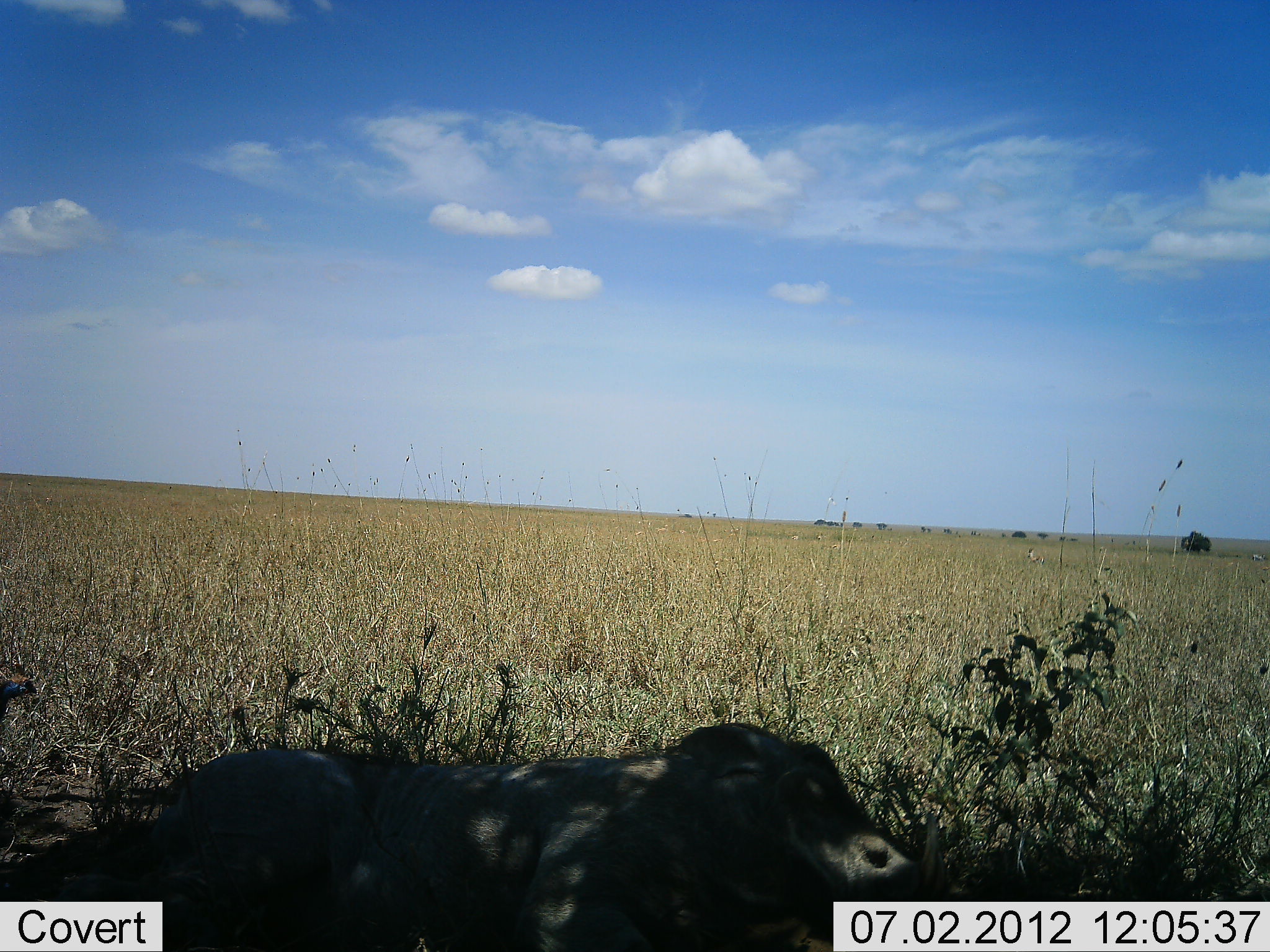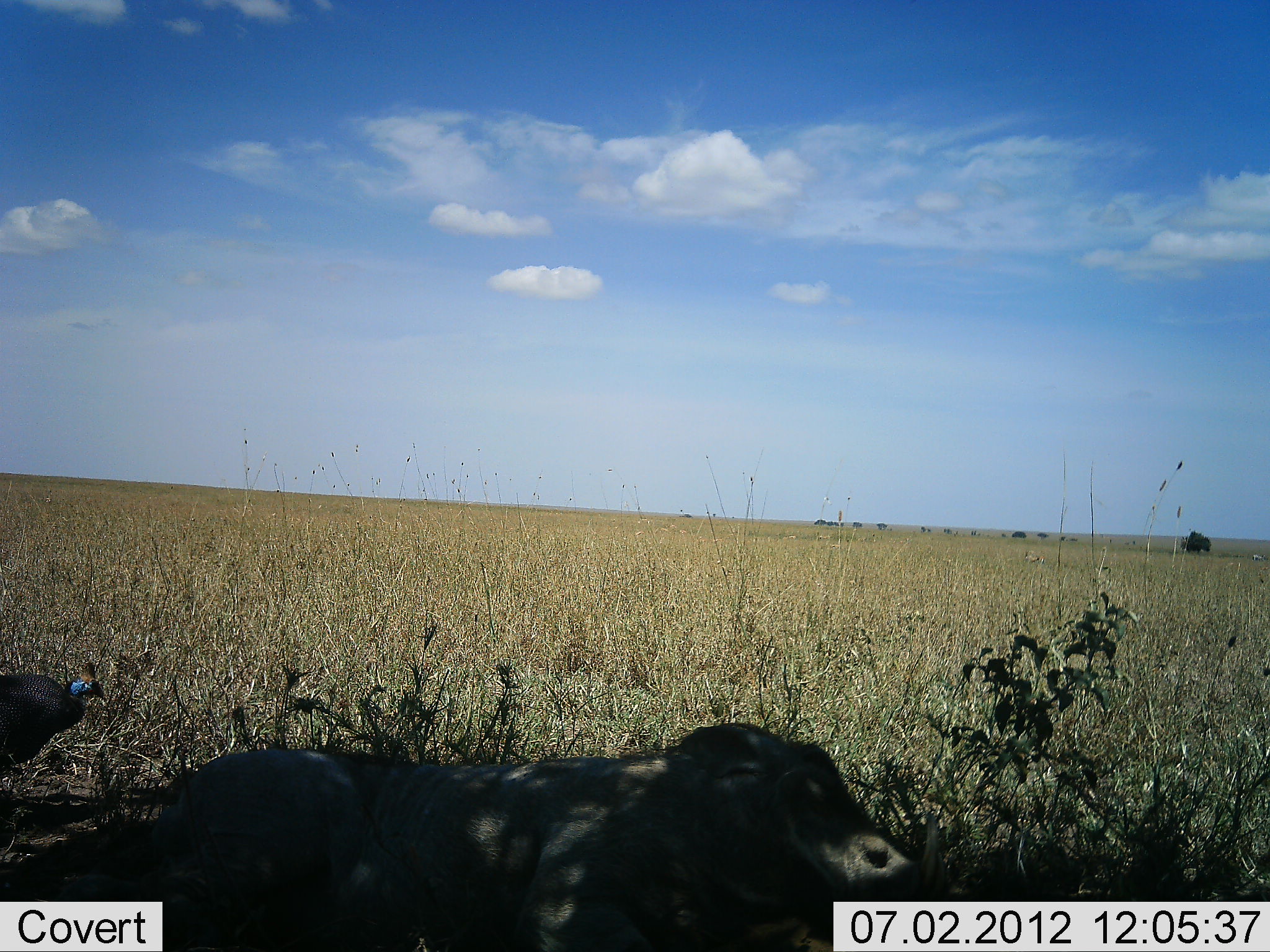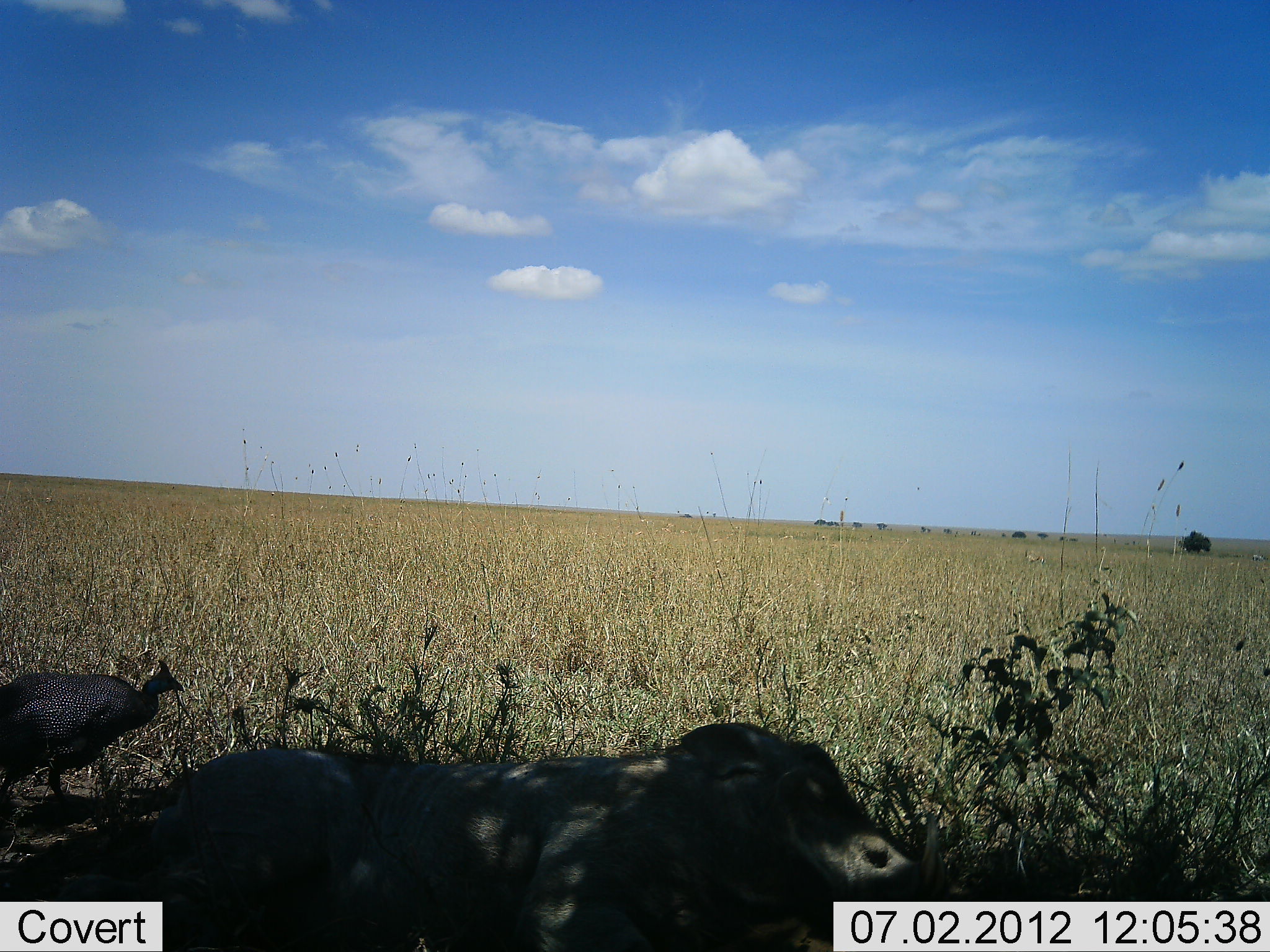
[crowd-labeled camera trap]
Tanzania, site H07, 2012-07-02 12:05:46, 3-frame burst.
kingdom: Animalia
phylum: Chordata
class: Aves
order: Galliformes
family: Numididae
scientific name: Numididae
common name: guinea fowl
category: guineafowl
Guineafowl (guinea fowl) (Numididae), count 1. Behavior (volunteer vote fractions): standing 0%, resting 0%, moving 100%, interacting 0%. Young present (vote fraction): 0%. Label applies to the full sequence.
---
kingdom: Animalia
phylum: Chordata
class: Mammalia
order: Artiodactyla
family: Suidae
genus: Phacochoerus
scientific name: Phacochoerus africanus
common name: warthog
Warthog (Phacochoerus africanus), count 1. Behavior (volunteer vote fractions): standing 0%, resting 100%, moving 0%, interacting 0%. Young present (vote fraction): 0%. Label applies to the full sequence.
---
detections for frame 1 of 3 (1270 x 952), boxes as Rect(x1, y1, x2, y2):
animal: Rect(48, 718, 930, 952); Rect(0, 663, 41, 719); Rect(1026, 546, 1043, 565); Rect(1252, 552, 1265, 561)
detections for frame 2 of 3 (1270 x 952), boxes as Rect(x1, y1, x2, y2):
animal: Rect(54, 717, 929, 952); Rect(0, 659, 110, 783); Rect(1022, 549, 1046, 566); Rect(1248, 554, 1267, 562)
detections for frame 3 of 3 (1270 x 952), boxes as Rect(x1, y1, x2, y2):
animal: Rect(38, 720, 955, 952); Rect(0, 656, 189, 808); Rect(1024, 550, 1045, 565); Rect(1251, 554, 1270, 562)